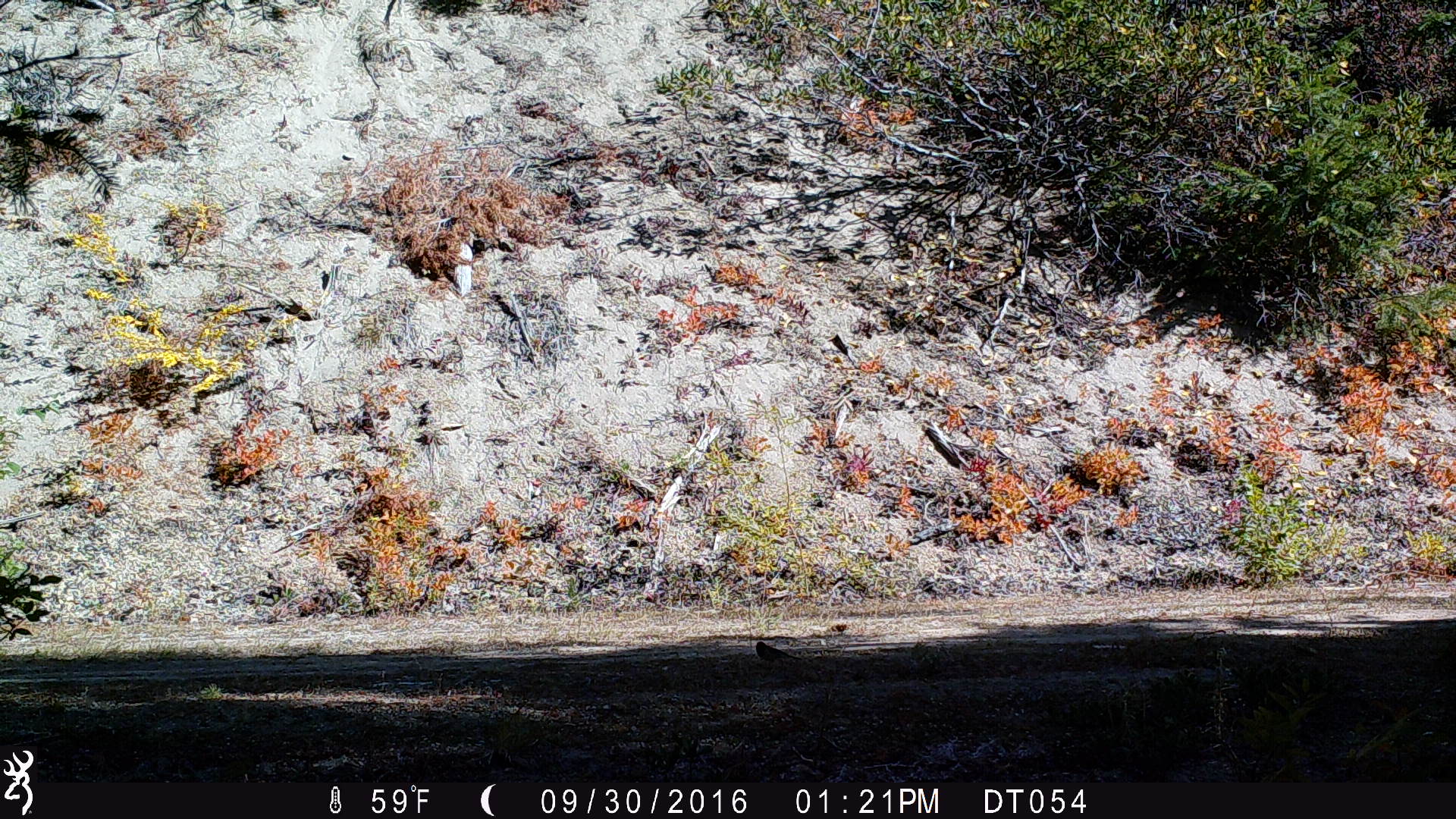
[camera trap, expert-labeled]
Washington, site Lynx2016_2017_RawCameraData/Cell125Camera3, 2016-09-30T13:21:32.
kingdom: Animalia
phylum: Chordata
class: Aves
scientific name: Aves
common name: birds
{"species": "Aves (birds)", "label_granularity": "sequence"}